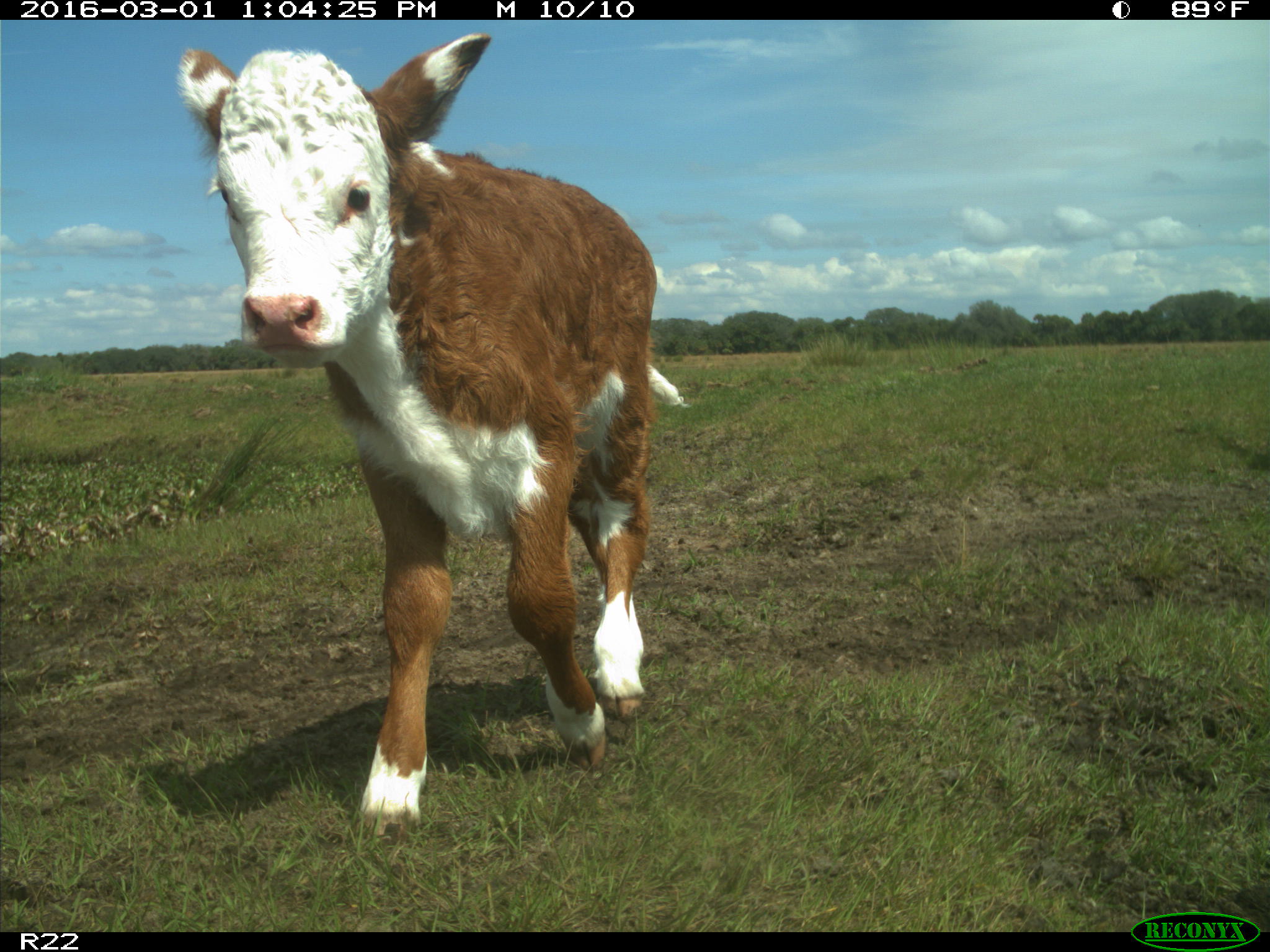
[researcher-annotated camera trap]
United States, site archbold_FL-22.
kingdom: Animalia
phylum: Chordata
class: Mammalia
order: Artiodactyla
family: Bovidae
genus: Bos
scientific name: Bos taurus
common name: domestic cow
Bos taurus (domestic cow).